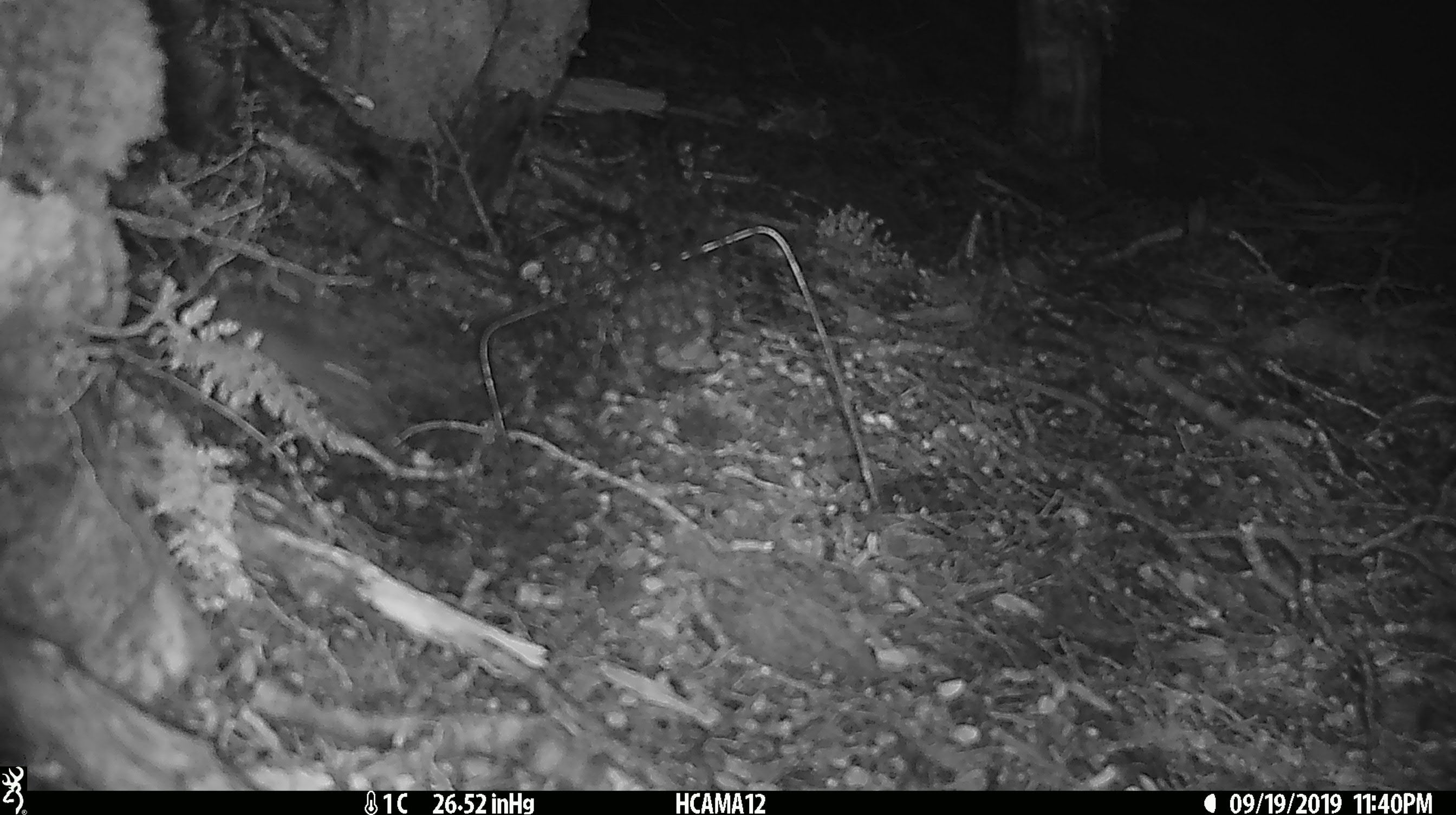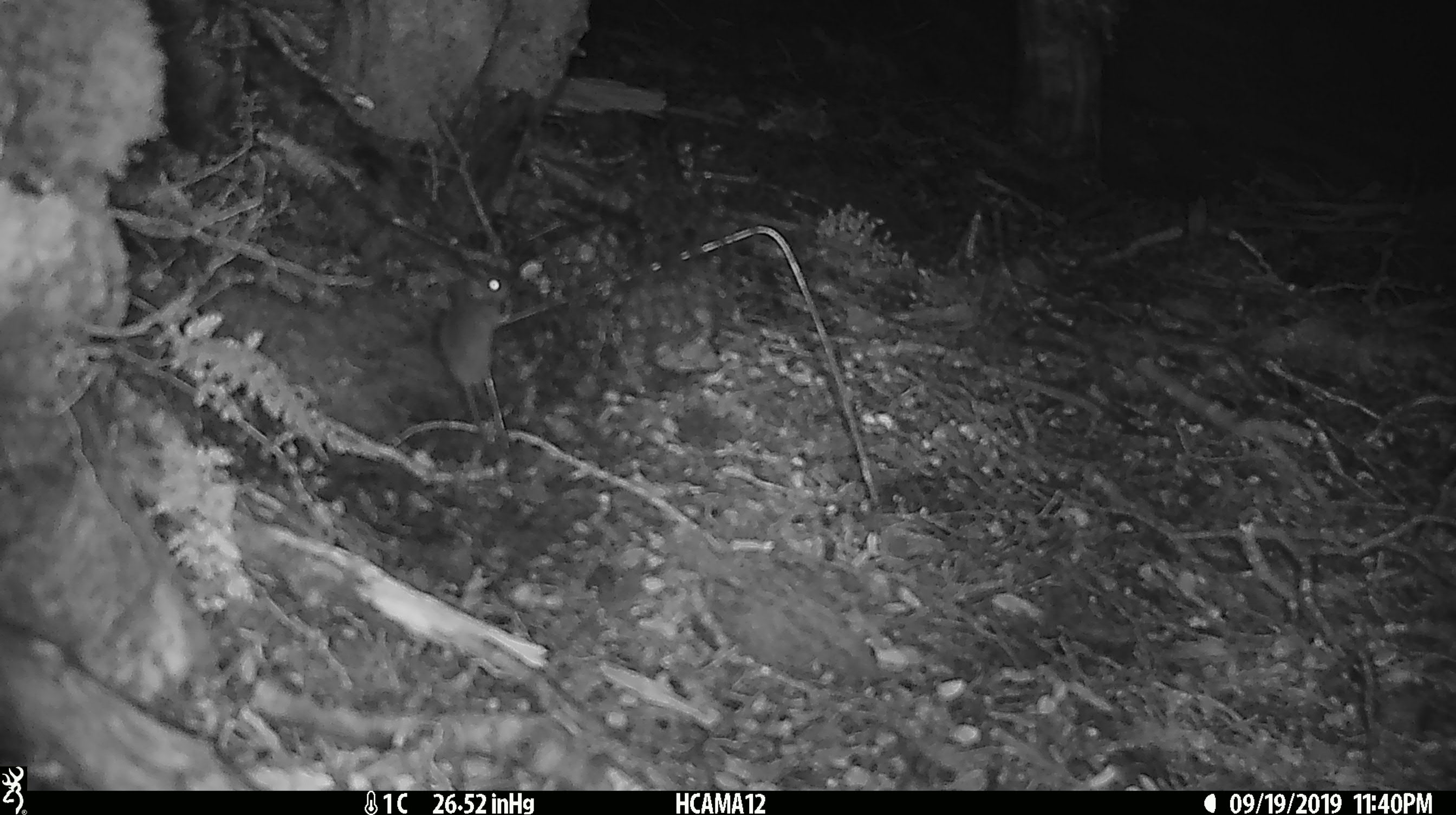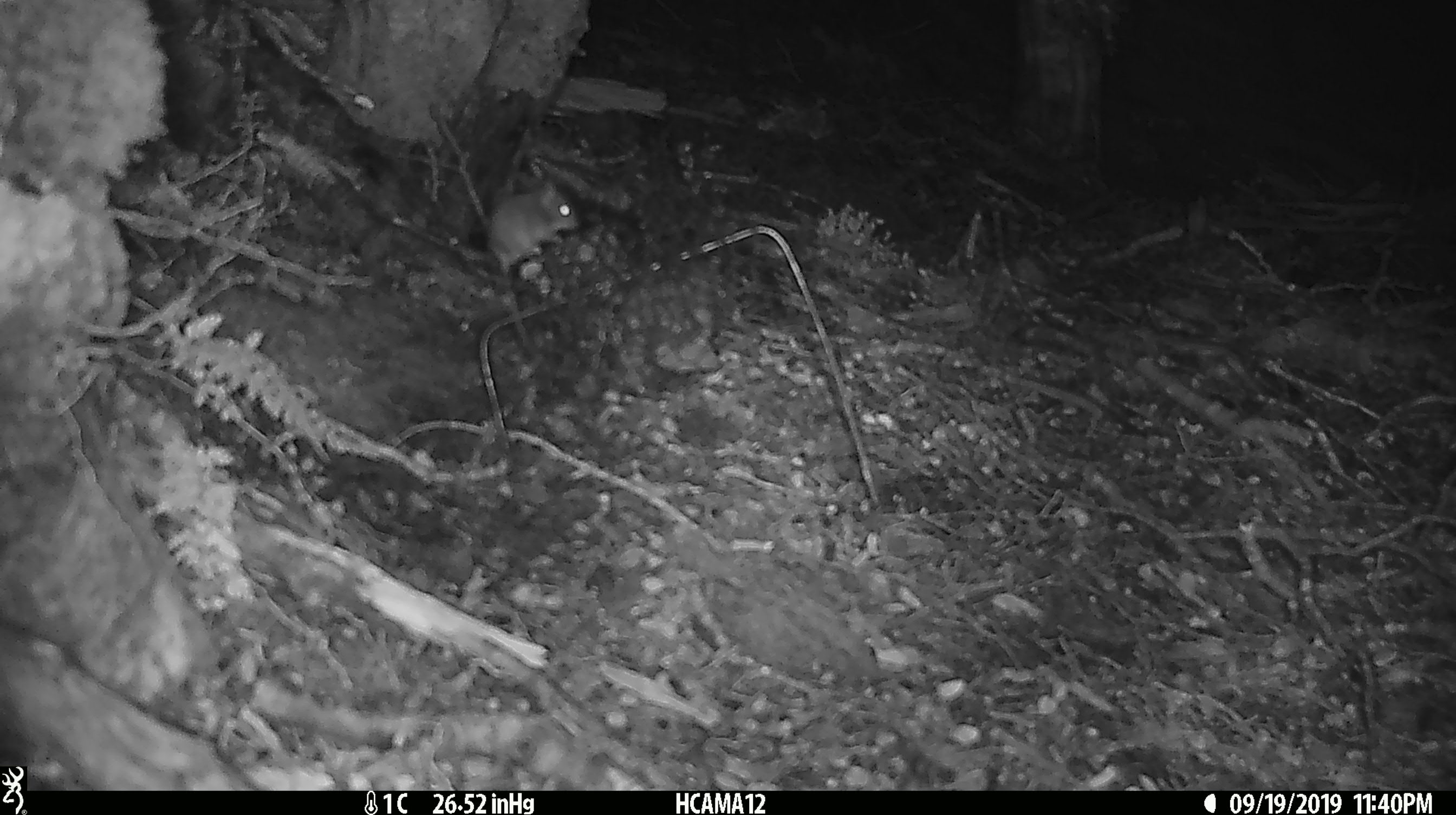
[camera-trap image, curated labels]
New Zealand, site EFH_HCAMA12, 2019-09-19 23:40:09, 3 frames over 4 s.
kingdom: Animalia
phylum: Chordata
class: Mammalia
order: Rodentia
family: Muridae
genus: Mus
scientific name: Mus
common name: mouse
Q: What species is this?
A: Mouse (Mus).